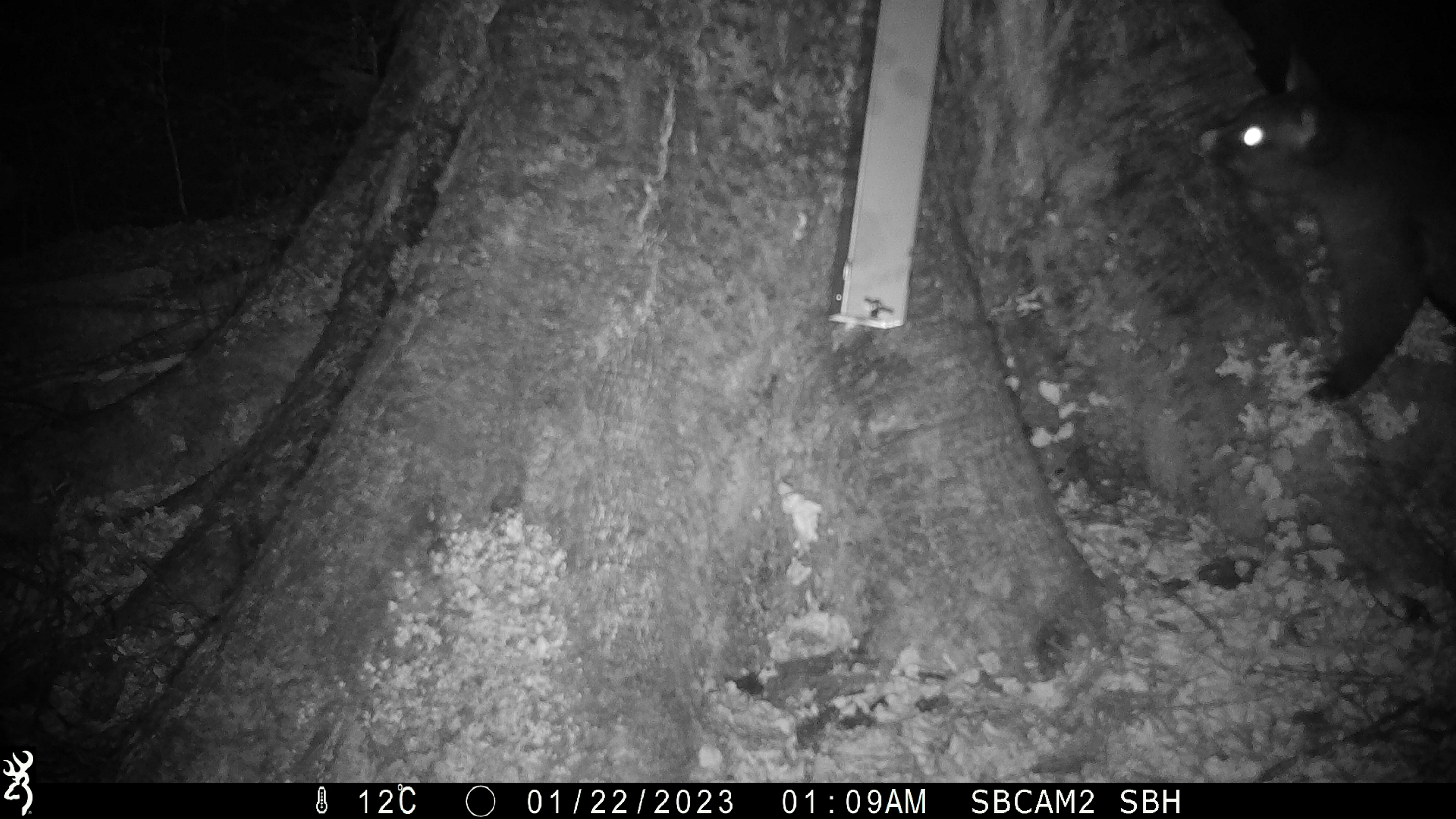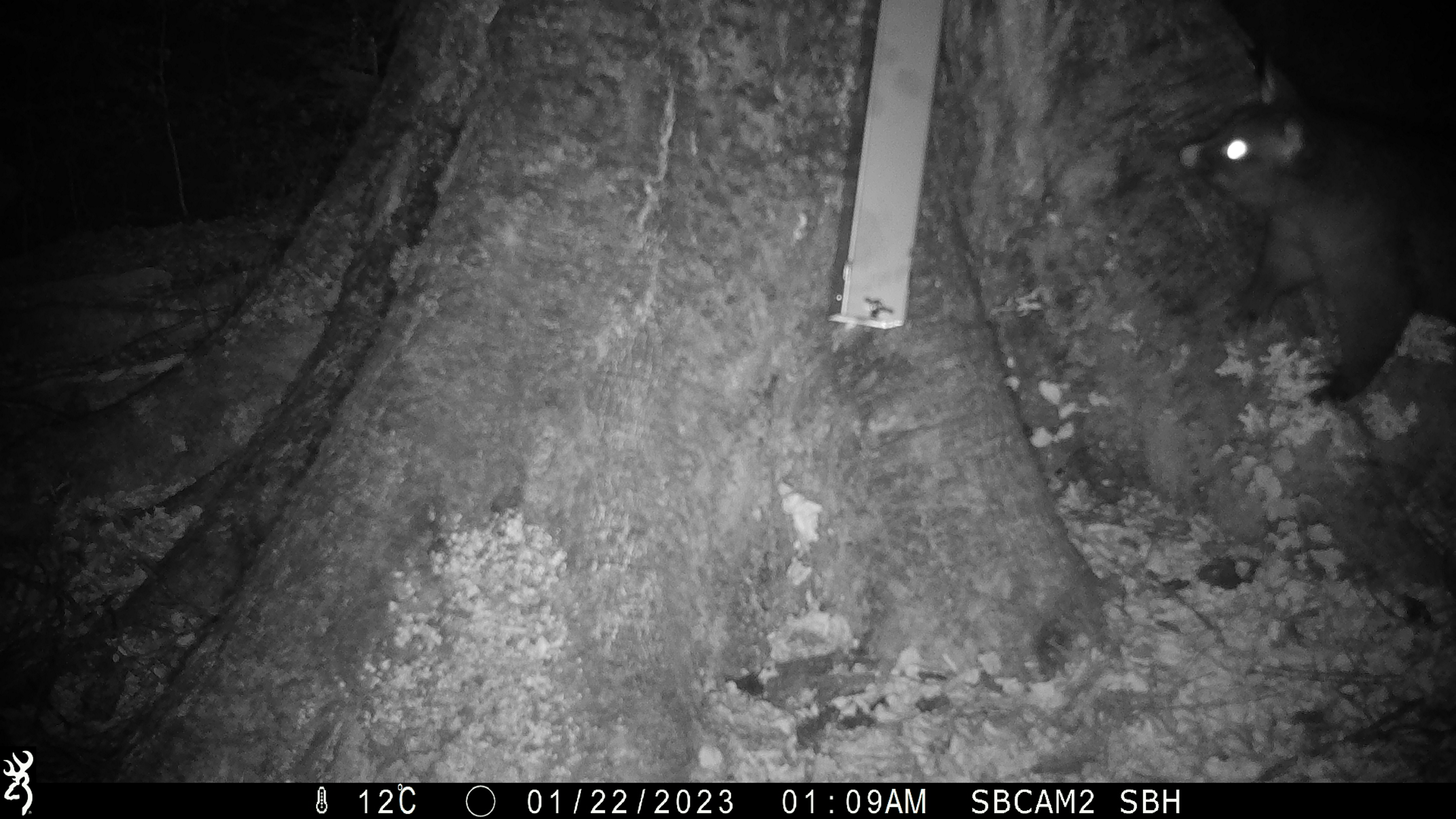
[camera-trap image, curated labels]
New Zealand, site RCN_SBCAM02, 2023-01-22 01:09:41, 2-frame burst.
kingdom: Animalia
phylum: Chordata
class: Mammalia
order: Diprotodontia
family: Phalangeridae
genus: Trichosurus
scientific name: Trichosurus vulpecula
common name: common brushtail possum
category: possum